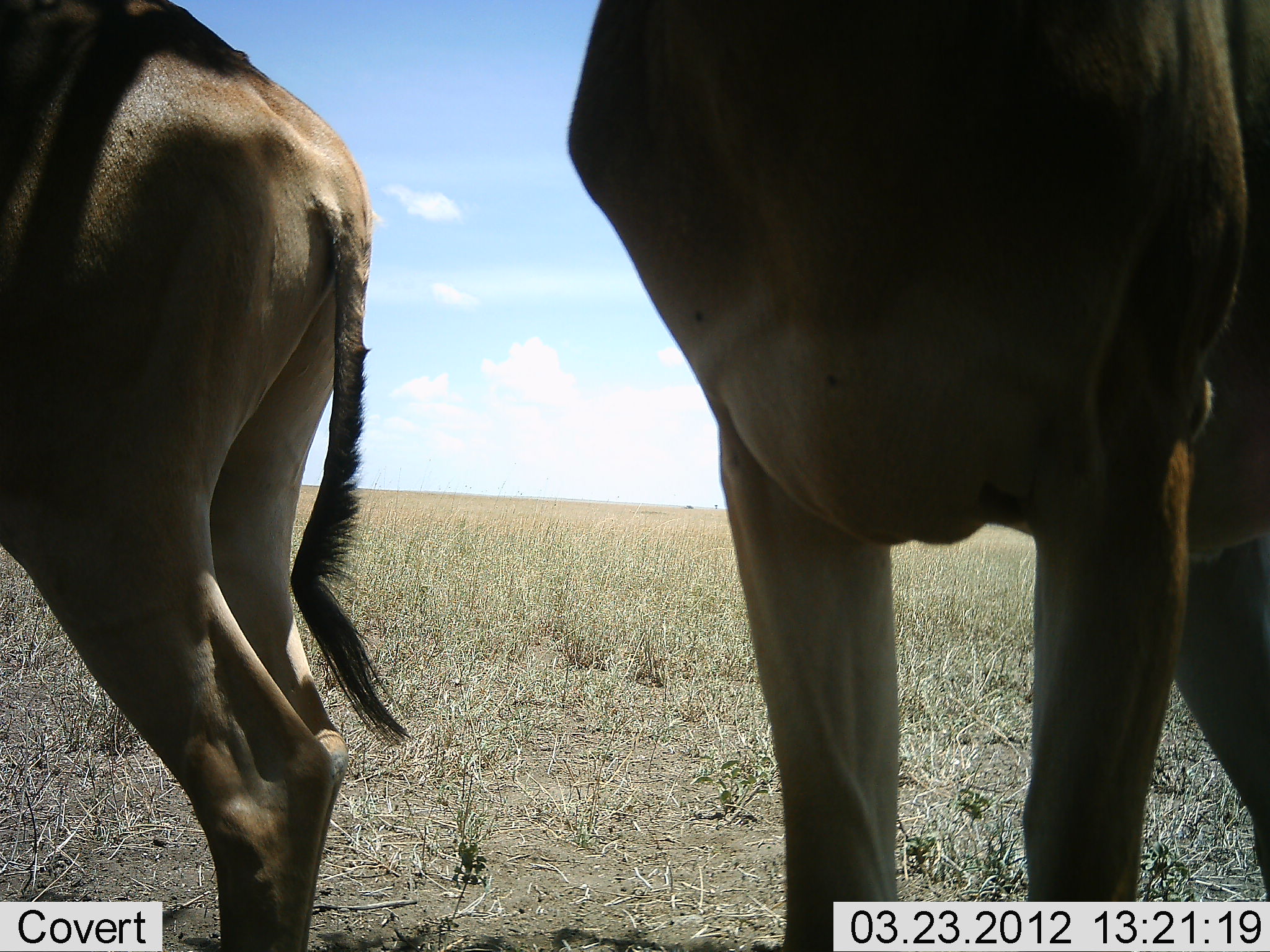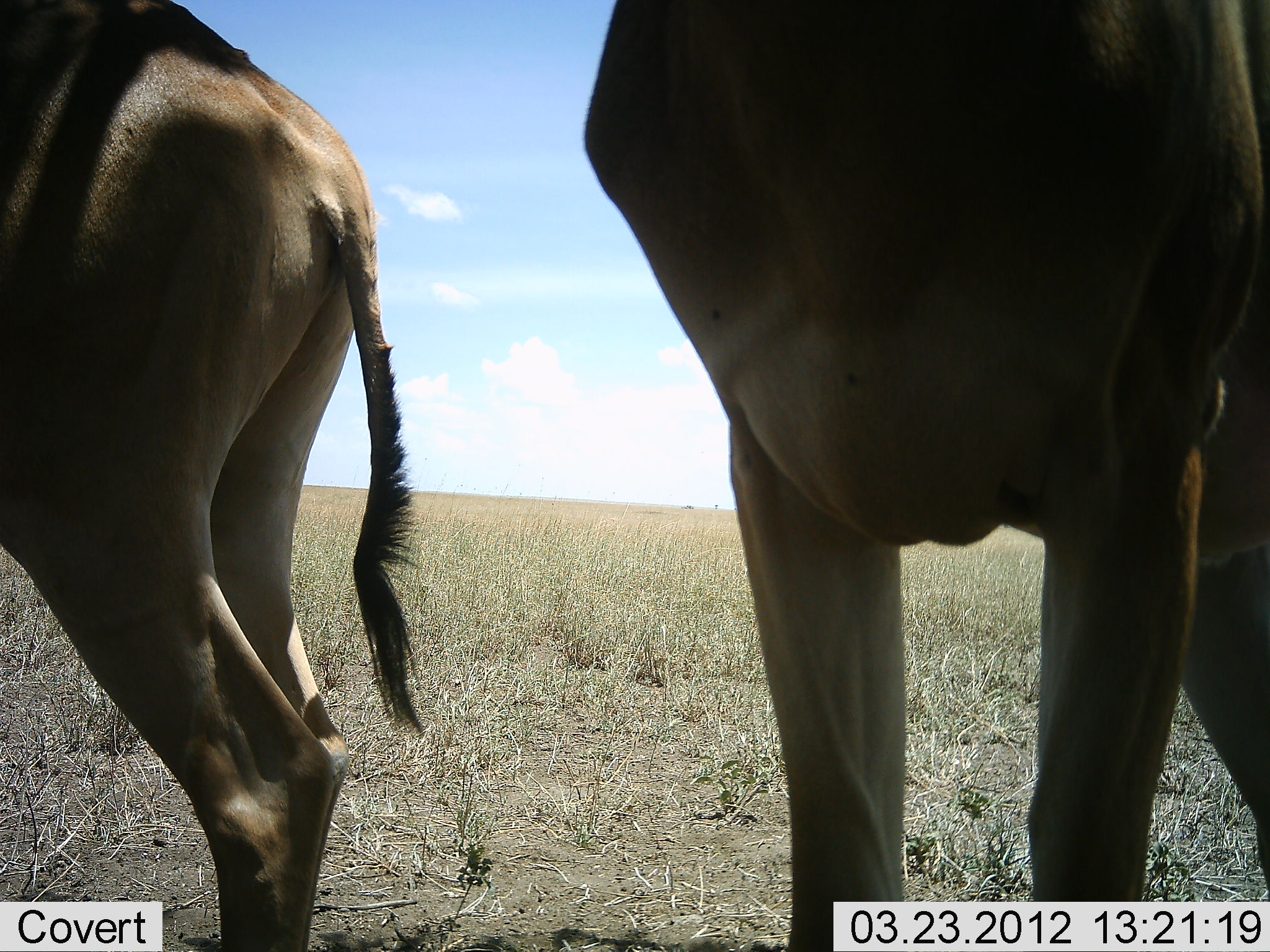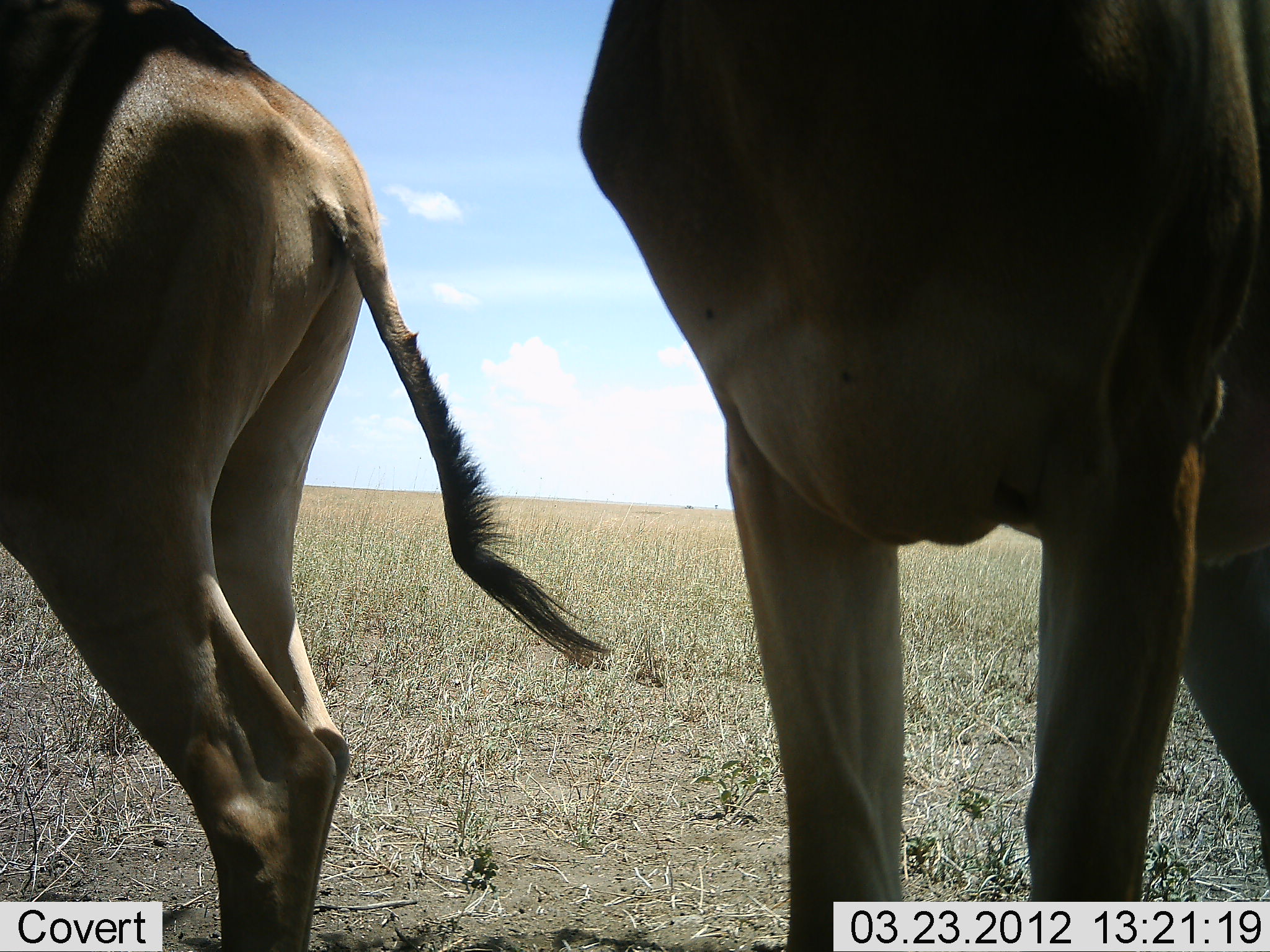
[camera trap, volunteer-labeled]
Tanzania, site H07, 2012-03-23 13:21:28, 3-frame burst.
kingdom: Animalia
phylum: Chordata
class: Mammalia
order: Artiodactyla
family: Bovidae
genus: Alcelaphus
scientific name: Alcelaphus buselaphus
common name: hartebeest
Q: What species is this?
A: Hartebeest (Alcelaphus buselaphus).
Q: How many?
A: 2.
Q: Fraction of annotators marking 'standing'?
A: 100%.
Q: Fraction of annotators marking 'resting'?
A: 0%.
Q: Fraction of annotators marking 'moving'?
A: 0%.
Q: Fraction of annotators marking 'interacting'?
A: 0%.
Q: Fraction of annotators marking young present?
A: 0%.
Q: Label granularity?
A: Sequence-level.